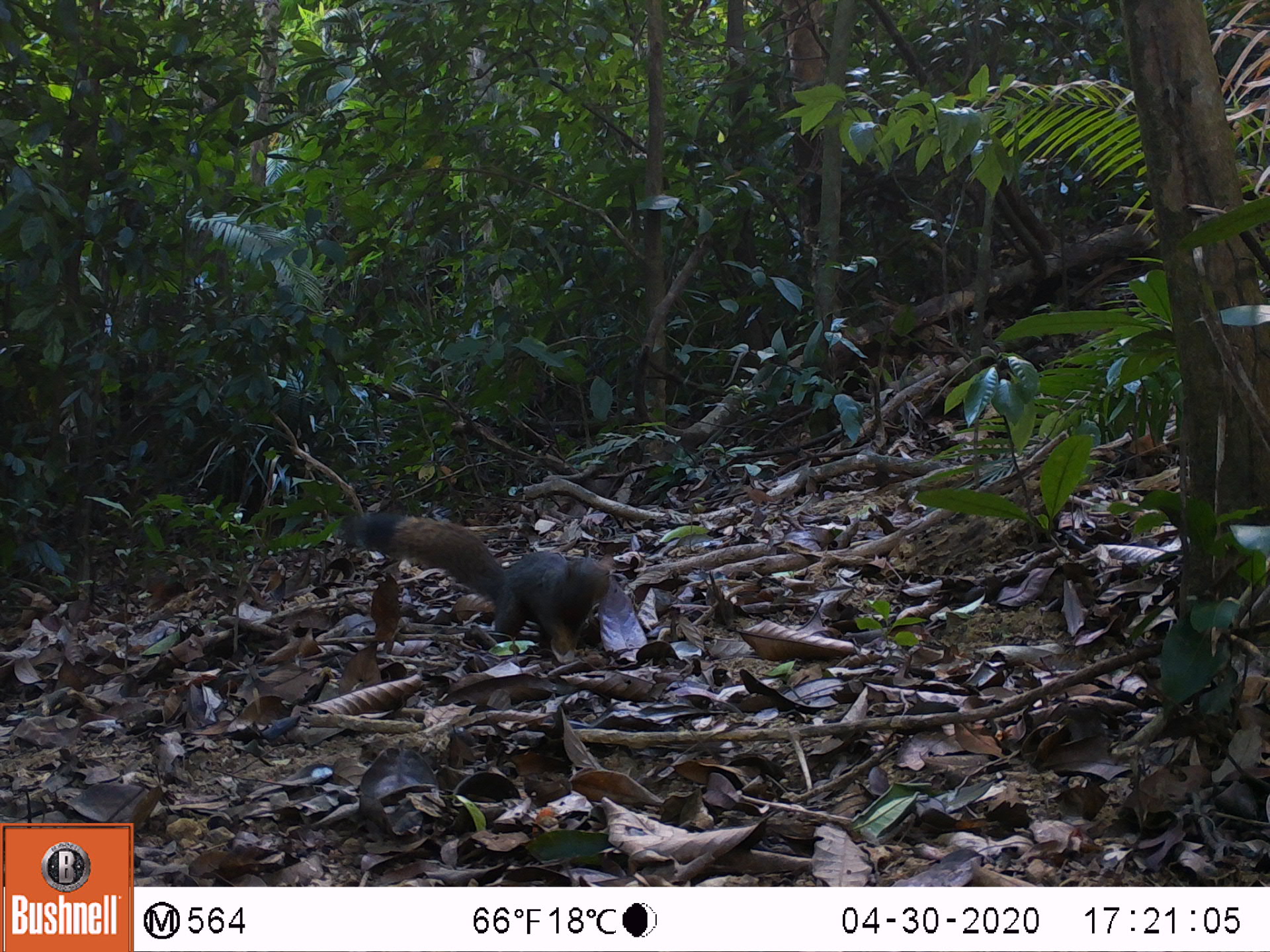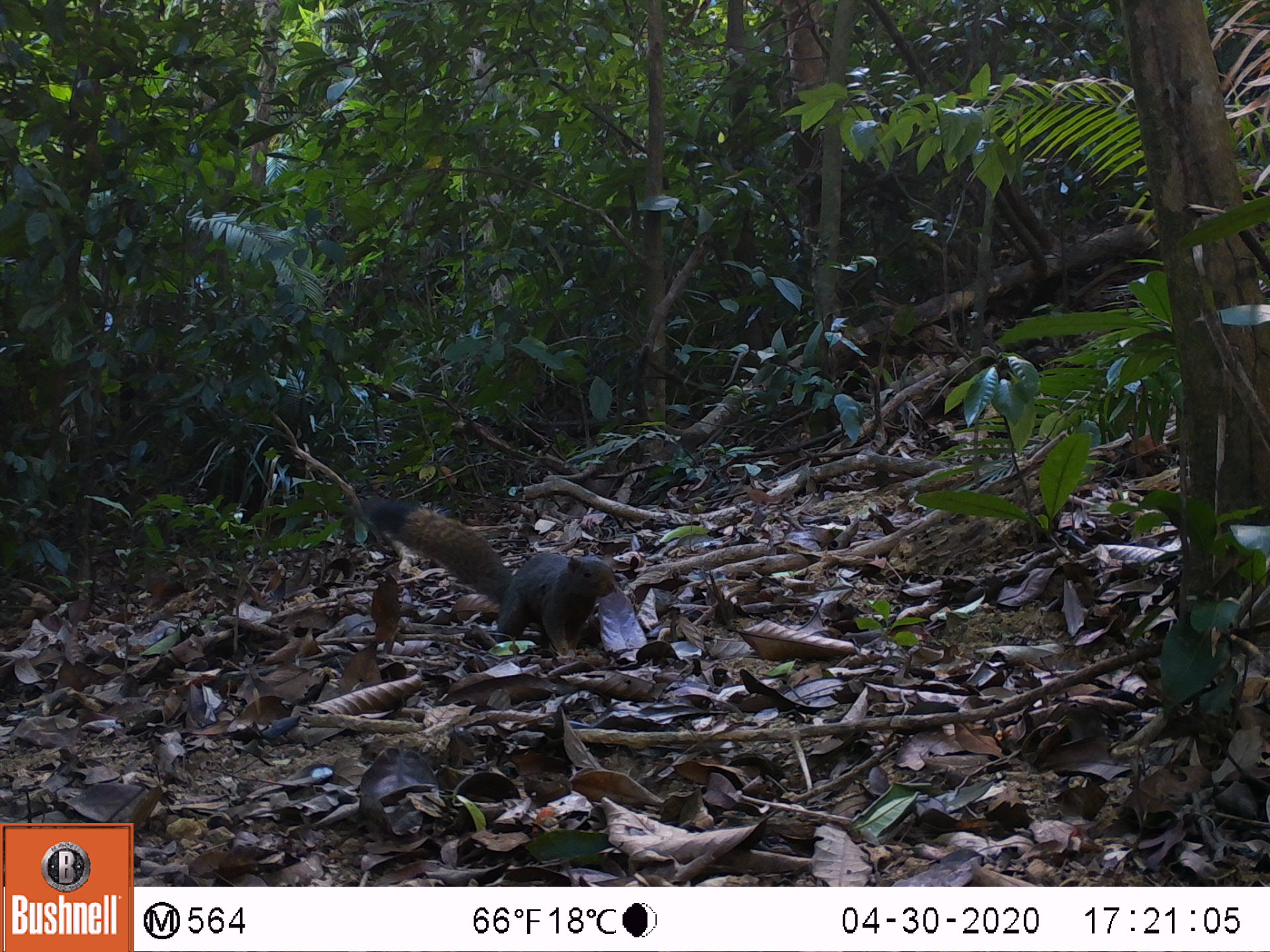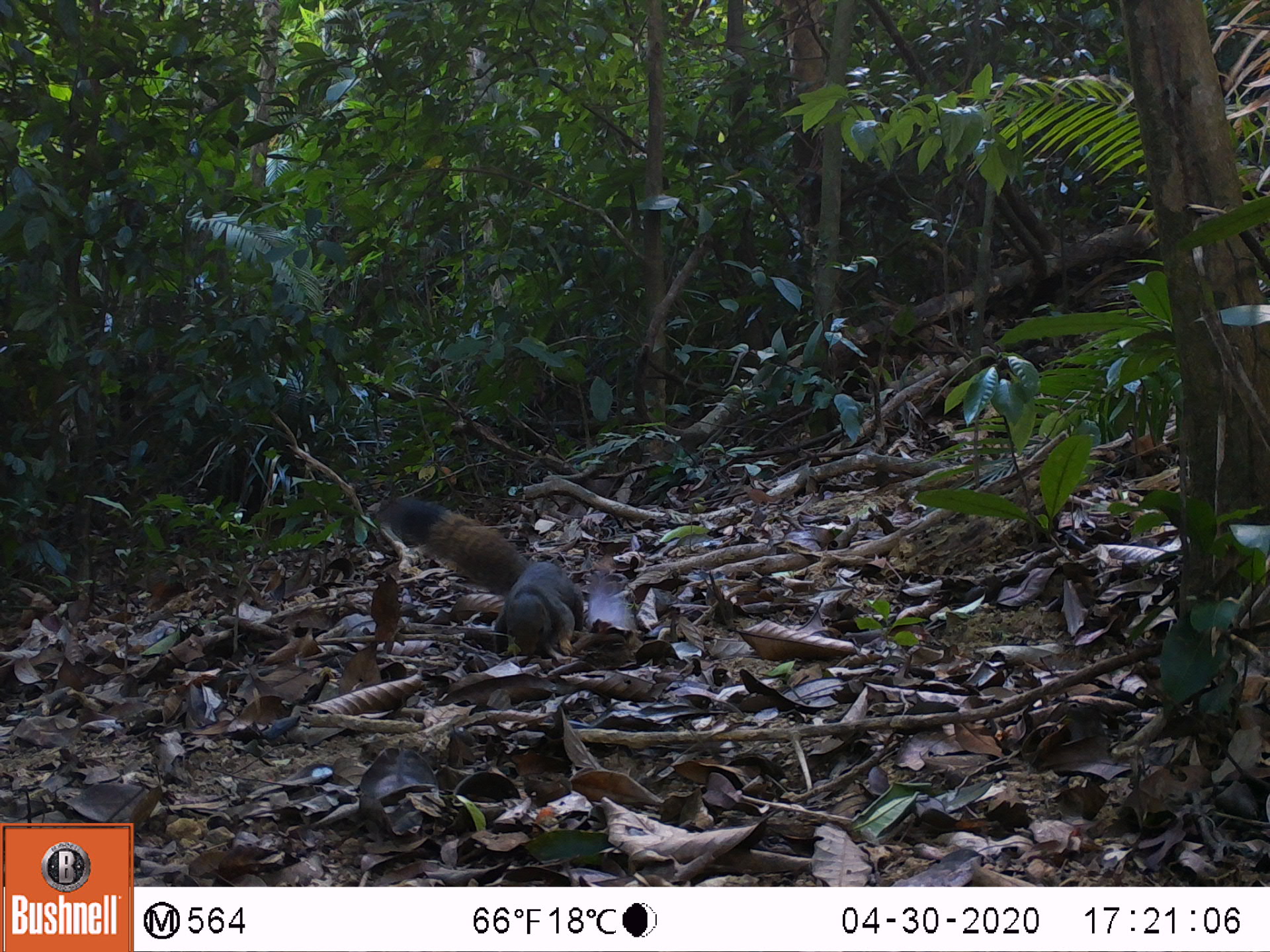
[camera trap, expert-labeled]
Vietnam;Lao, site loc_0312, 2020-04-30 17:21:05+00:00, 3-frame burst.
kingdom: Animalia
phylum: Chordata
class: Mammalia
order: Rodentia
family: Sciuridae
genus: Callosciurus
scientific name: Callosciurus erythraeus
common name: pallas's squirrel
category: pallass squirrel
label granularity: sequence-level